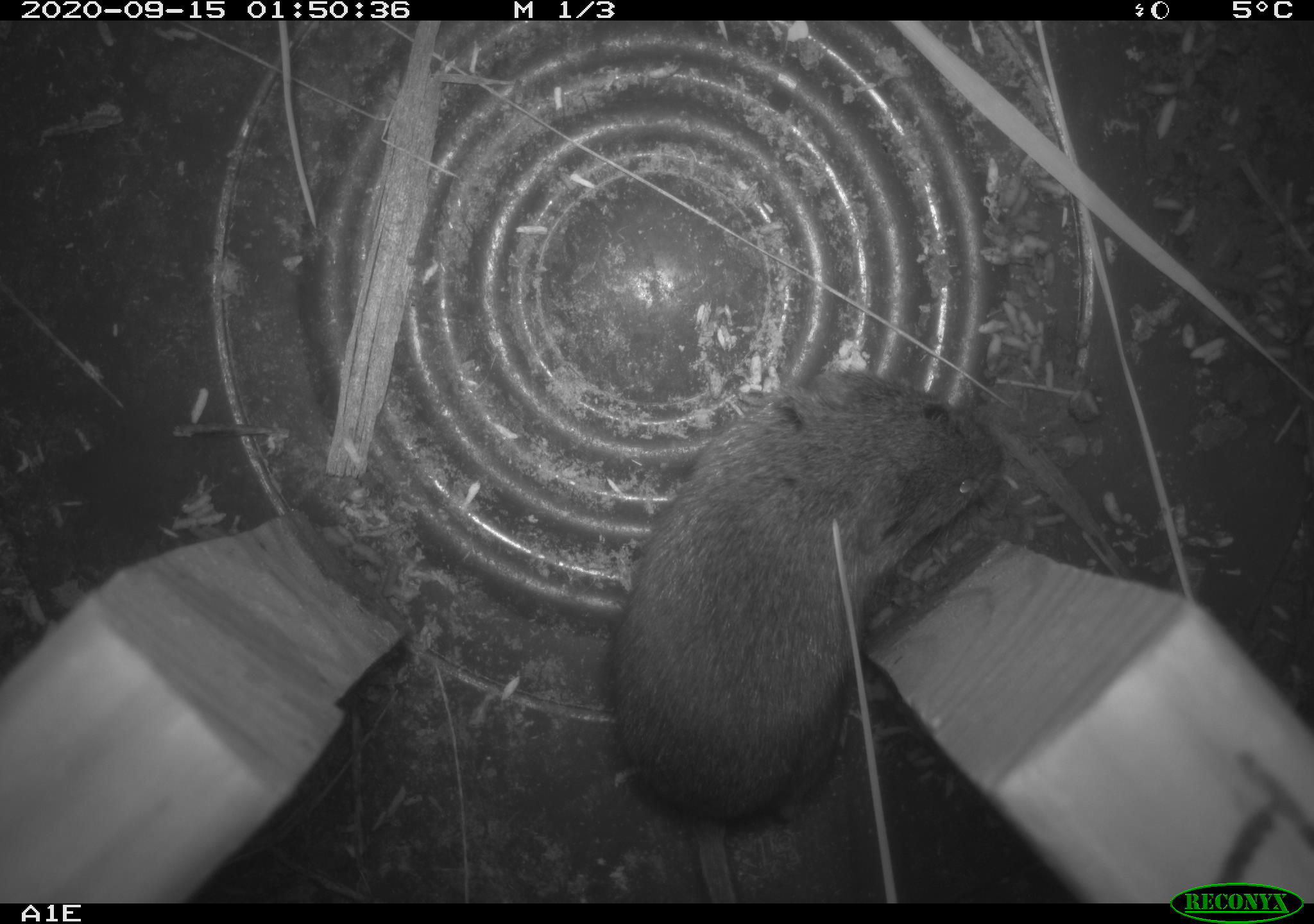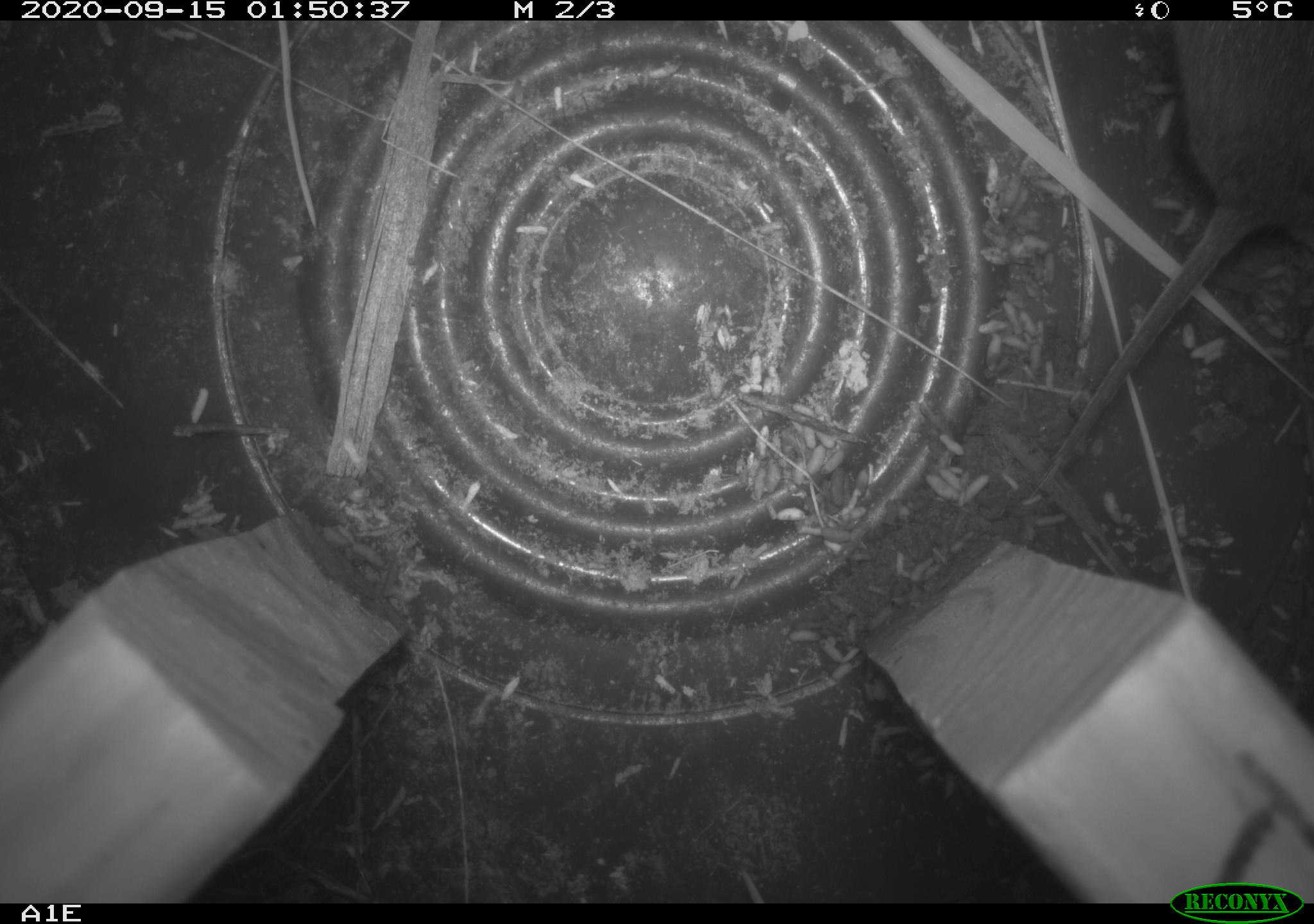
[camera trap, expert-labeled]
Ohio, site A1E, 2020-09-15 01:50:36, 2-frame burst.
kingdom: Animalia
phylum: Chordata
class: Mammalia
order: Rodentia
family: Cricetidae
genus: Microtus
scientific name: Microtus pennsylvanicus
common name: meadow vole